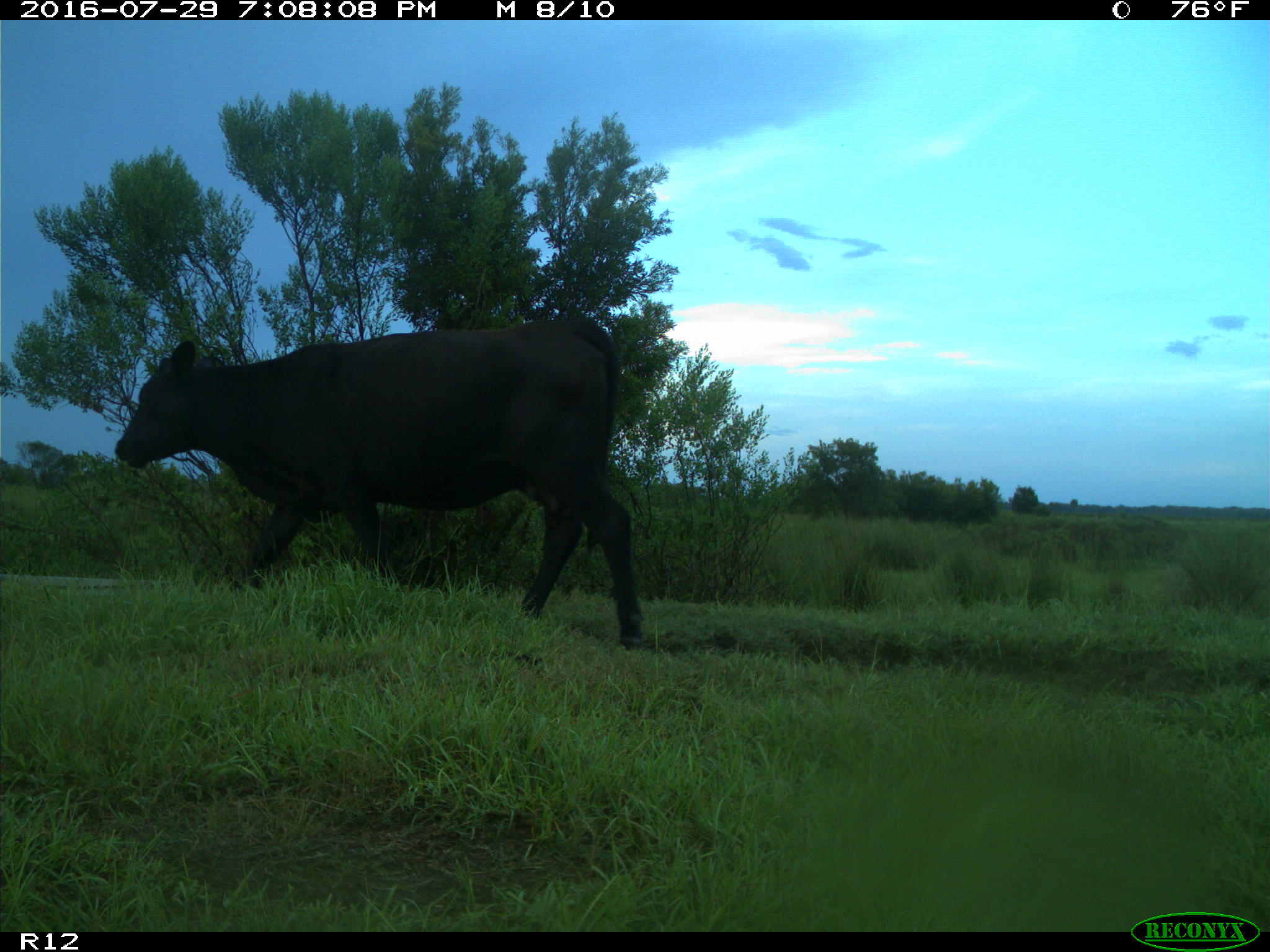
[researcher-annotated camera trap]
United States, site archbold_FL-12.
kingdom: Animalia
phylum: Chordata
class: Mammalia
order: Artiodactyla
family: Bovidae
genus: Bos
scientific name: Bos taurus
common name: domestic cow